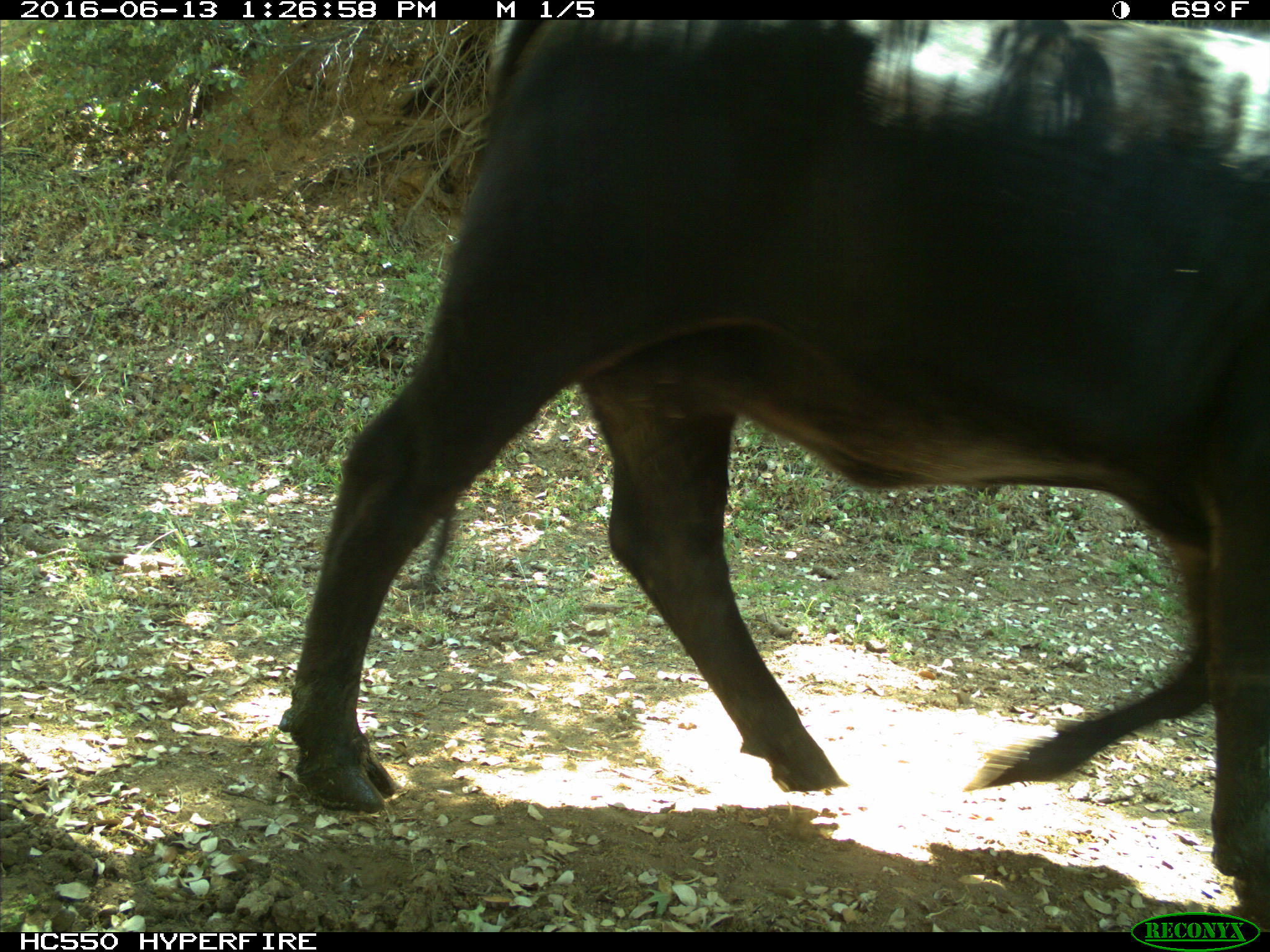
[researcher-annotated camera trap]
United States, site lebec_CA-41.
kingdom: Animalia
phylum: Chordata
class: Mammalia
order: Artiodactyla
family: Bovidae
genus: Bos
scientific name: Bos taurus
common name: domestic cow